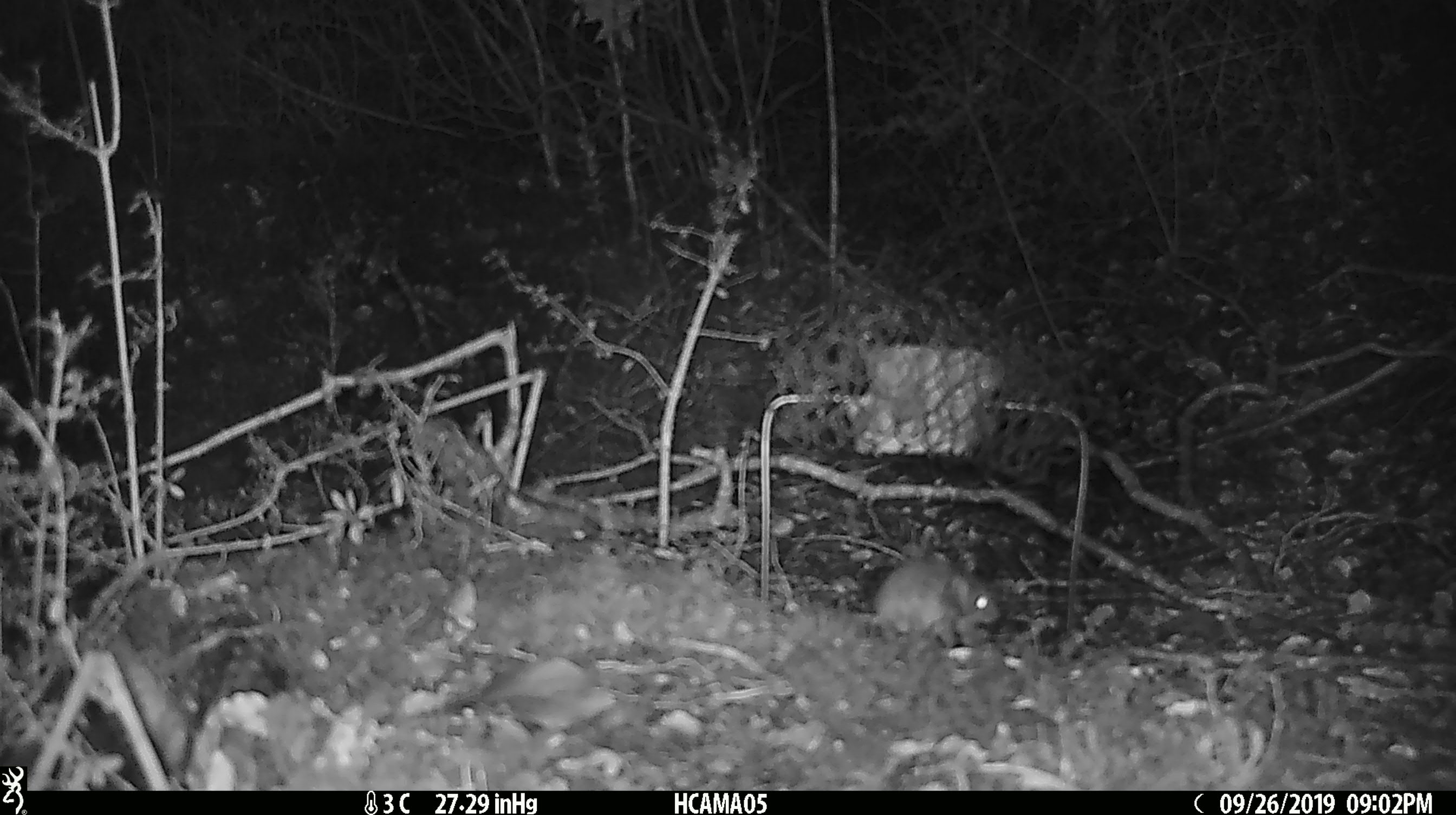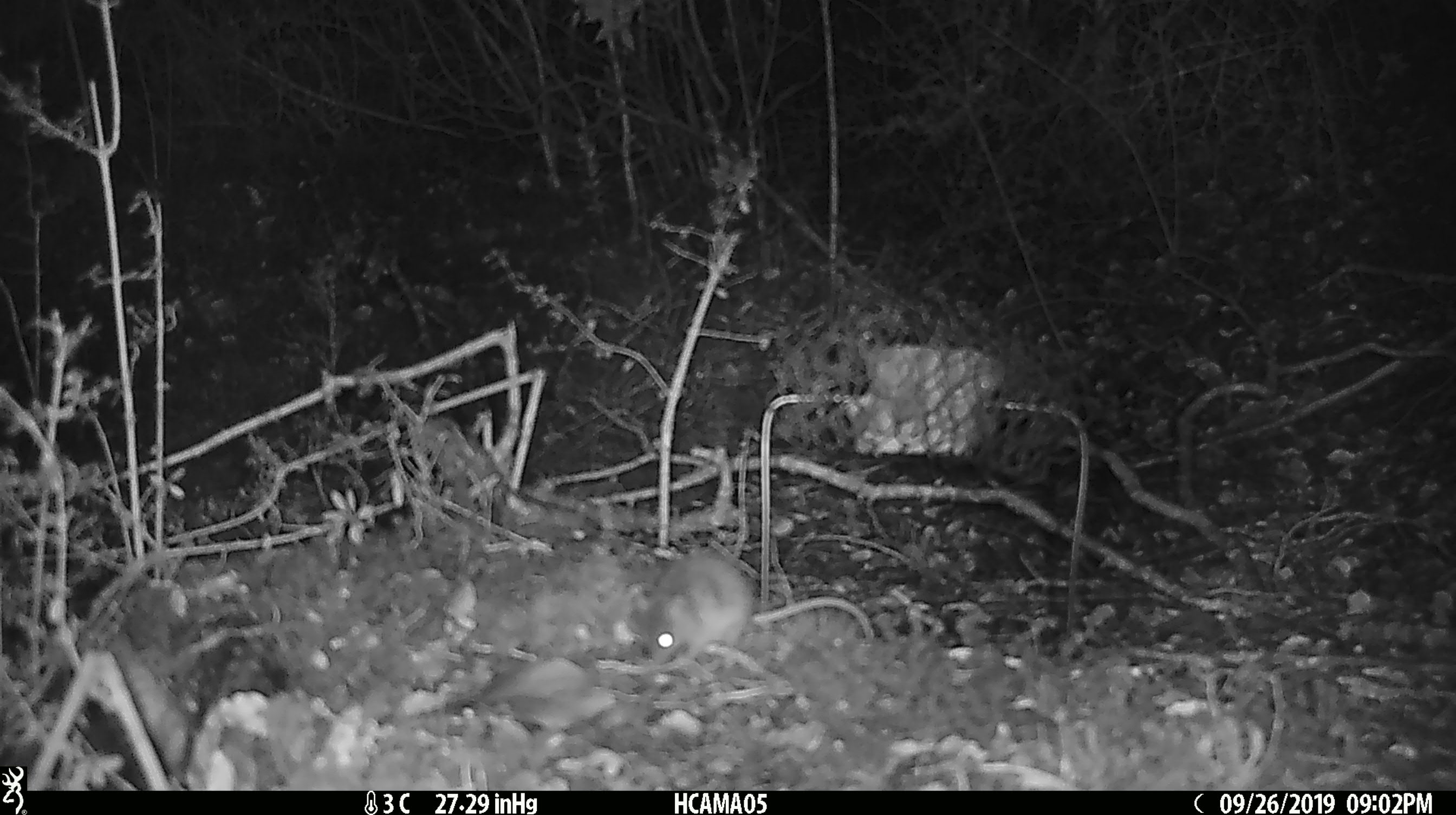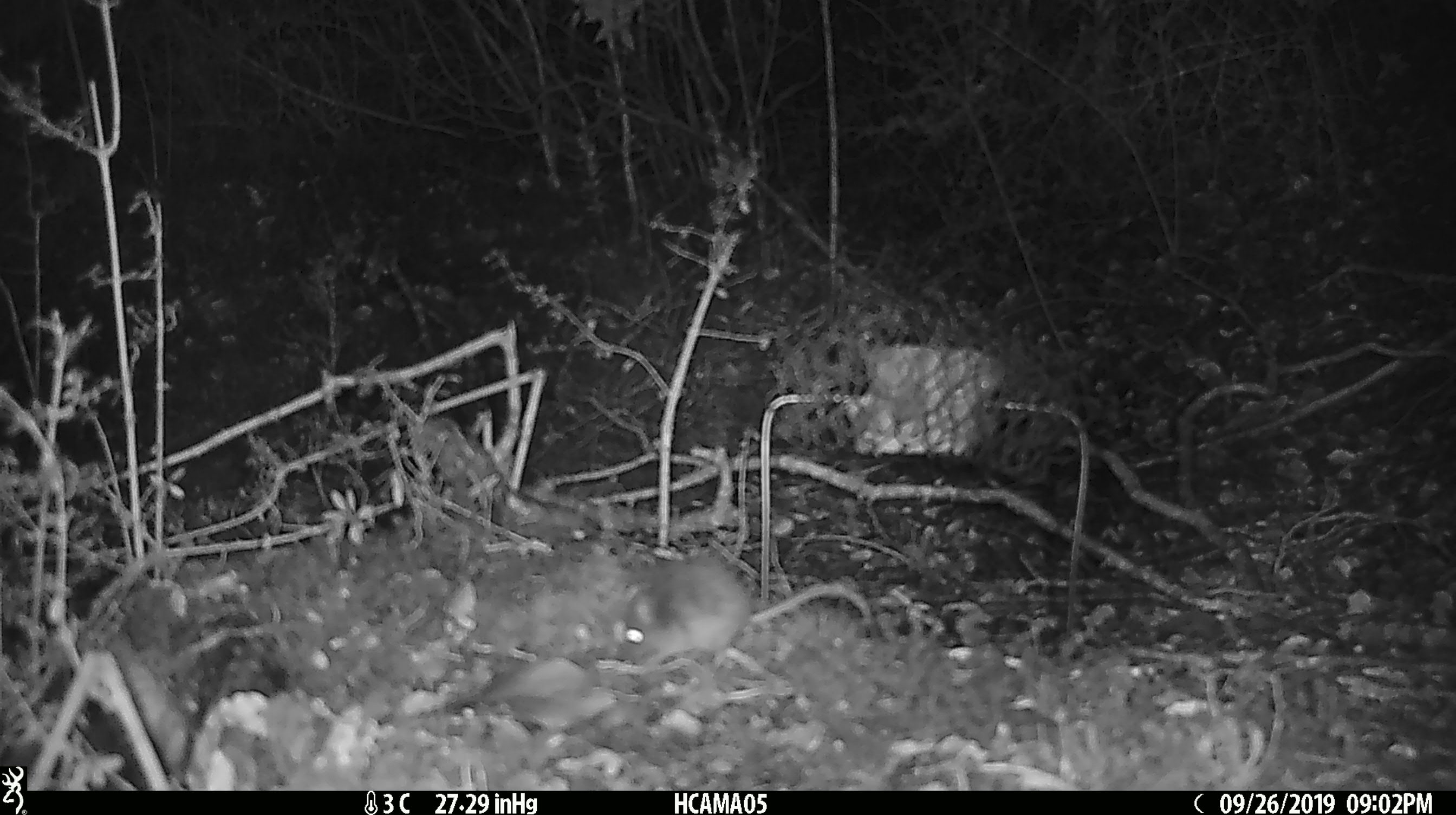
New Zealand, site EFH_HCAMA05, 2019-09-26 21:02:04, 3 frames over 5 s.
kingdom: Animalia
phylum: Chordata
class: Mammalia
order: Rodentia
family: Muridae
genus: Mus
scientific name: Mus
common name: mouse